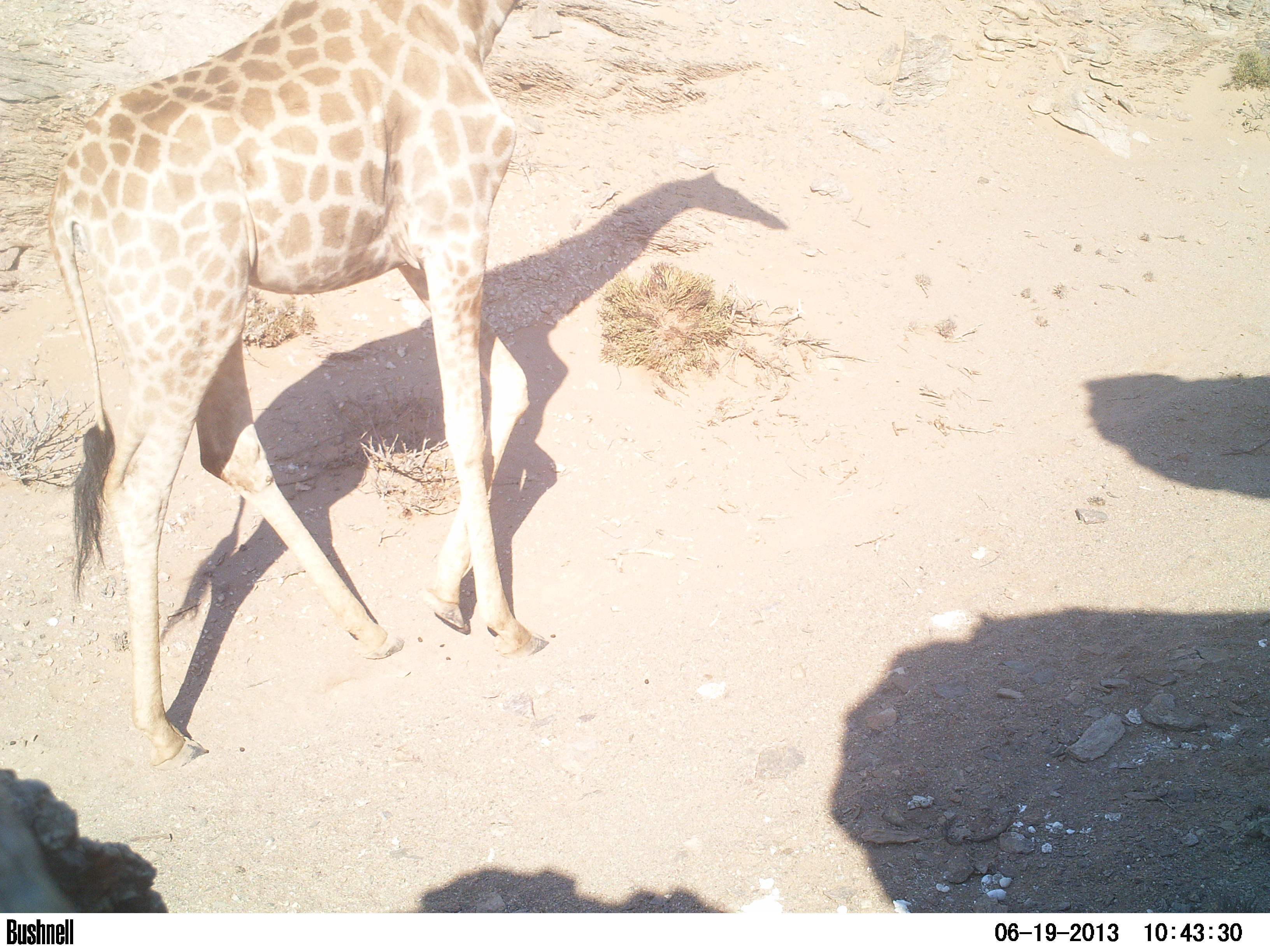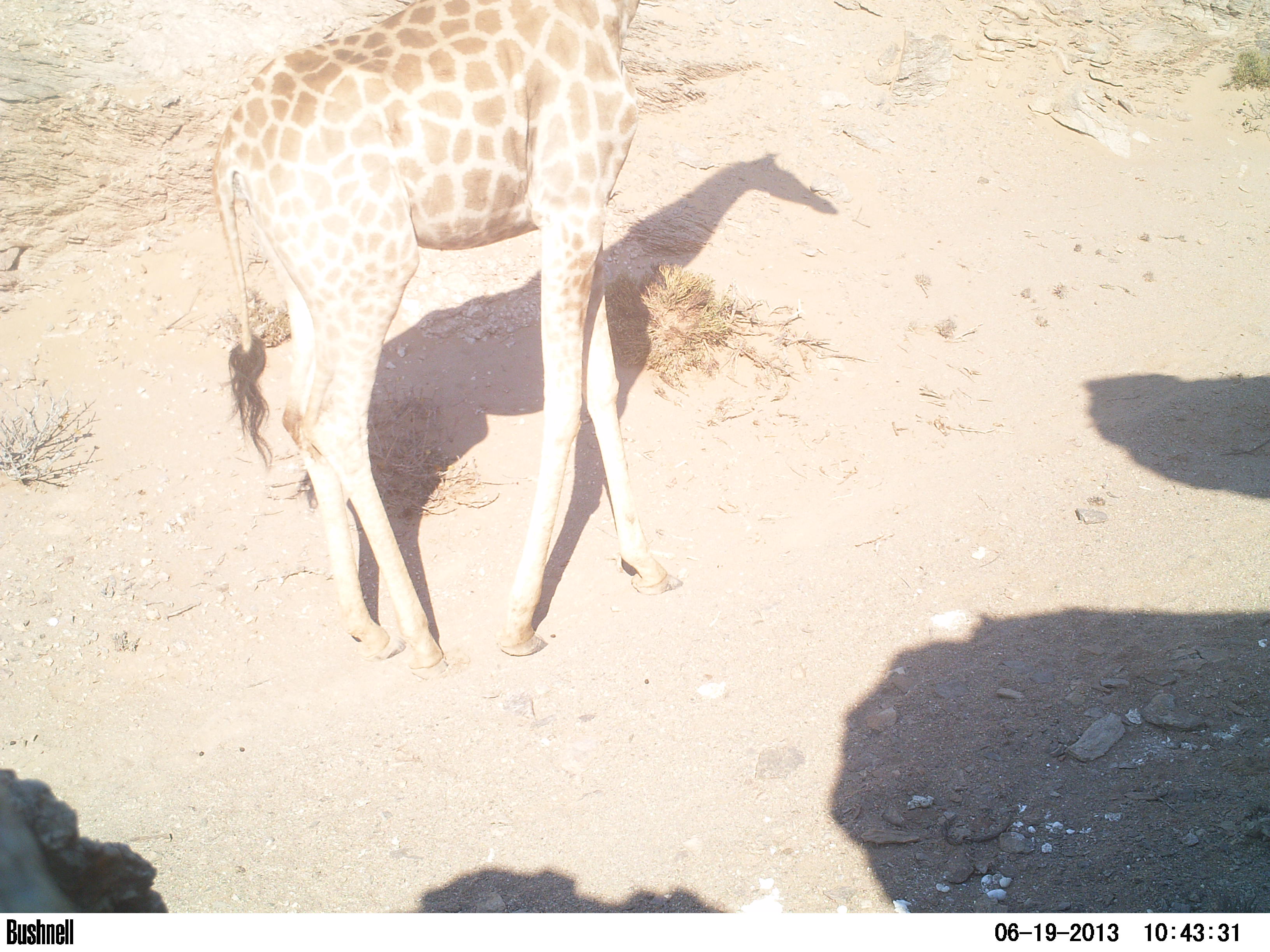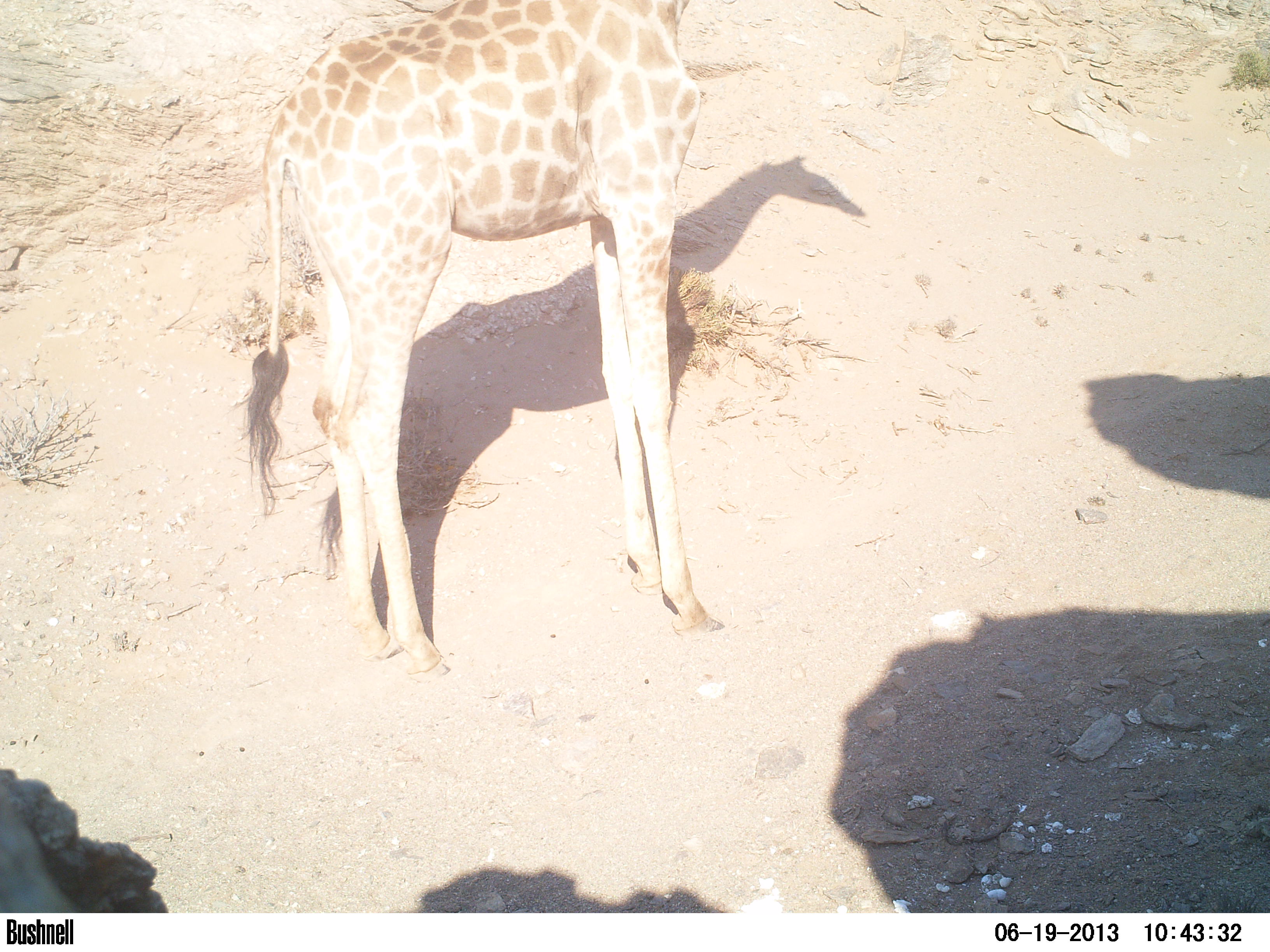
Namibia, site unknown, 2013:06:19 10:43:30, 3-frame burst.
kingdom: Animalia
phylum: Chordata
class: Mammalia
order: Artiodactyla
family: Giraffidae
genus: Giraffa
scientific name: Giraffa camelopardalis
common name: giraffe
Giraffa camelopardalis (giraffe).